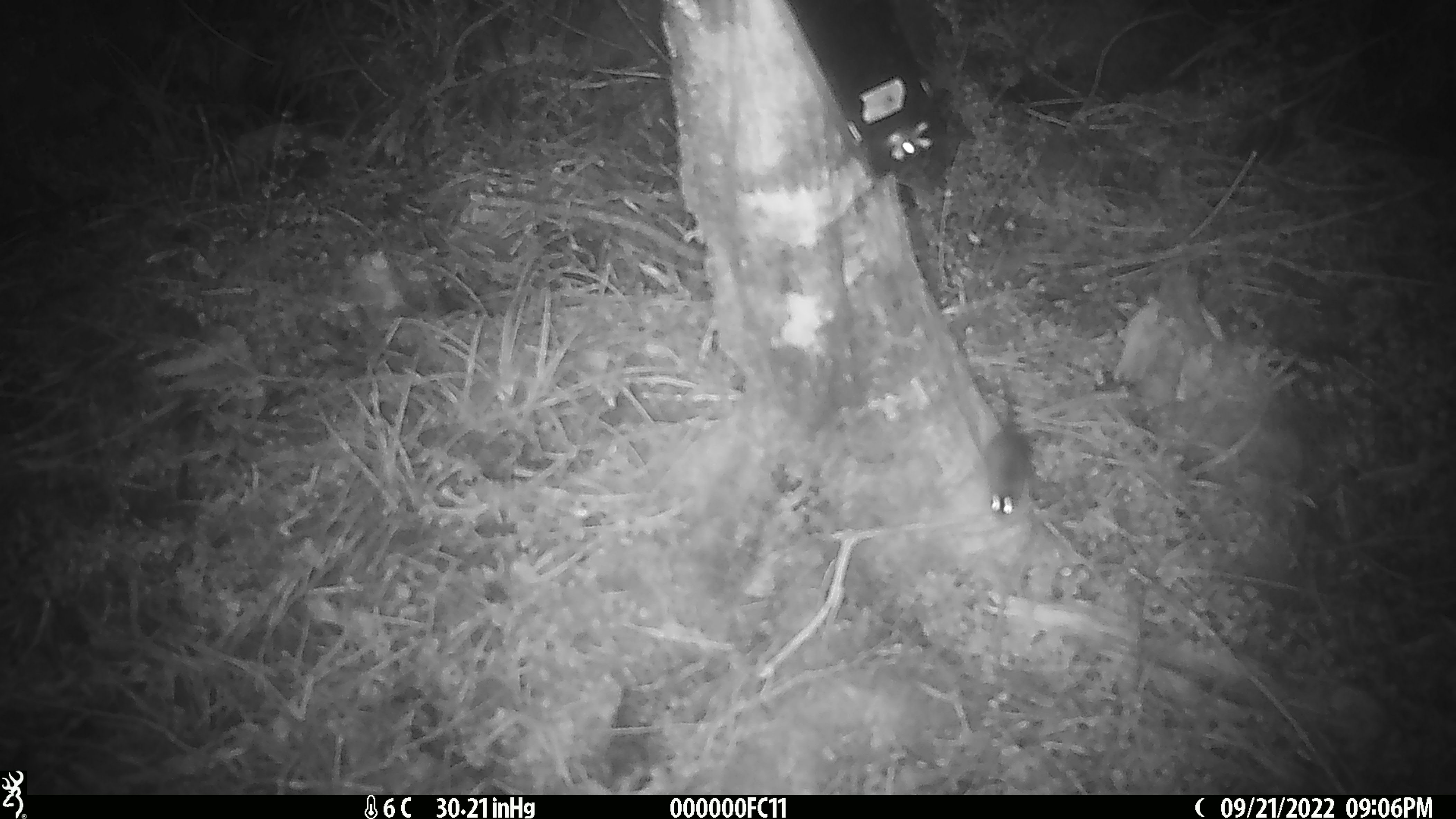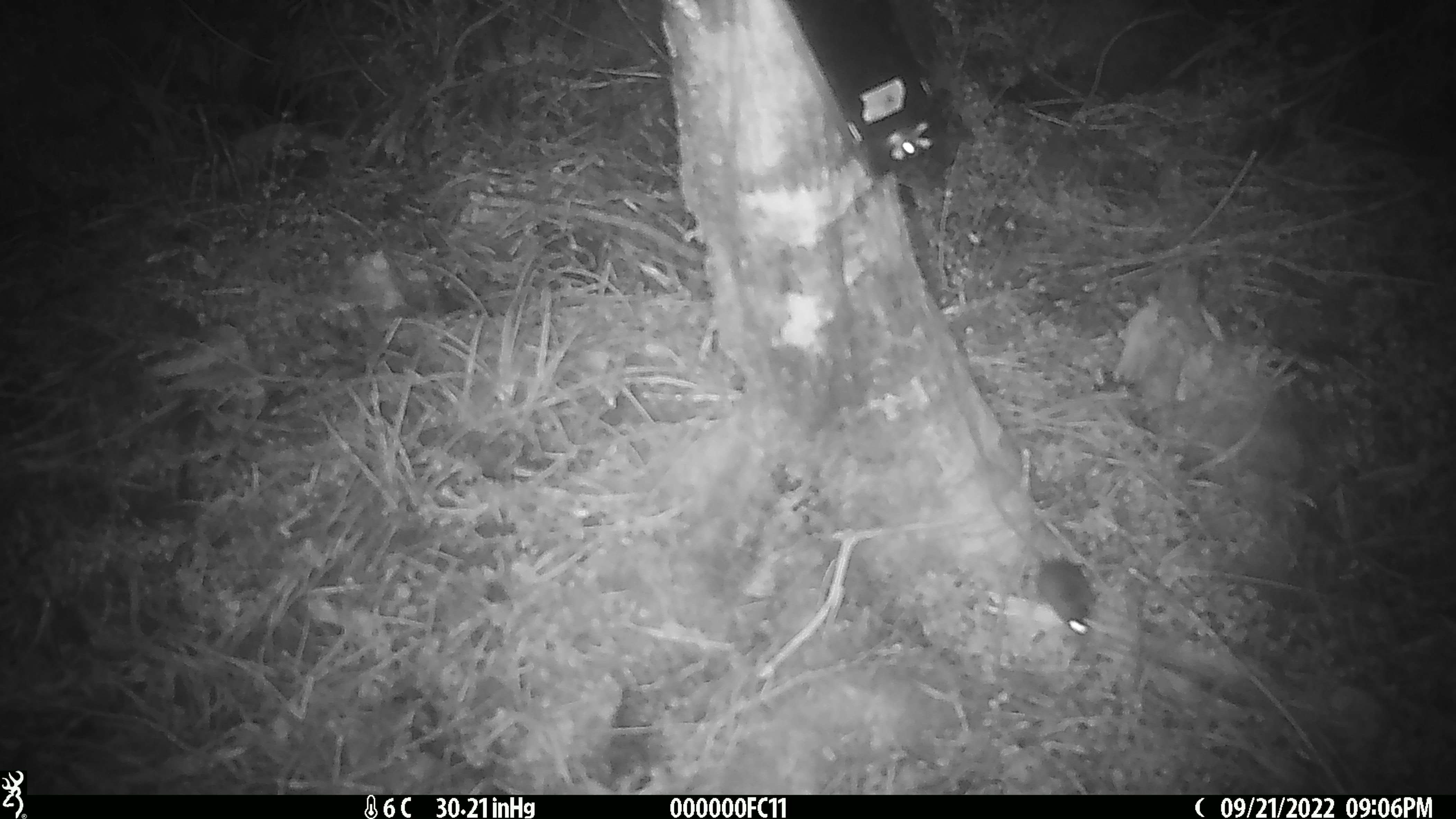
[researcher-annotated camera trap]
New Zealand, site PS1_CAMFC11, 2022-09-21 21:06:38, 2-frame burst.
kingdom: Animalia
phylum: Chordata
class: Mammalia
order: Rodentia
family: Muridae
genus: Mus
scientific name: Mus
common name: mouse